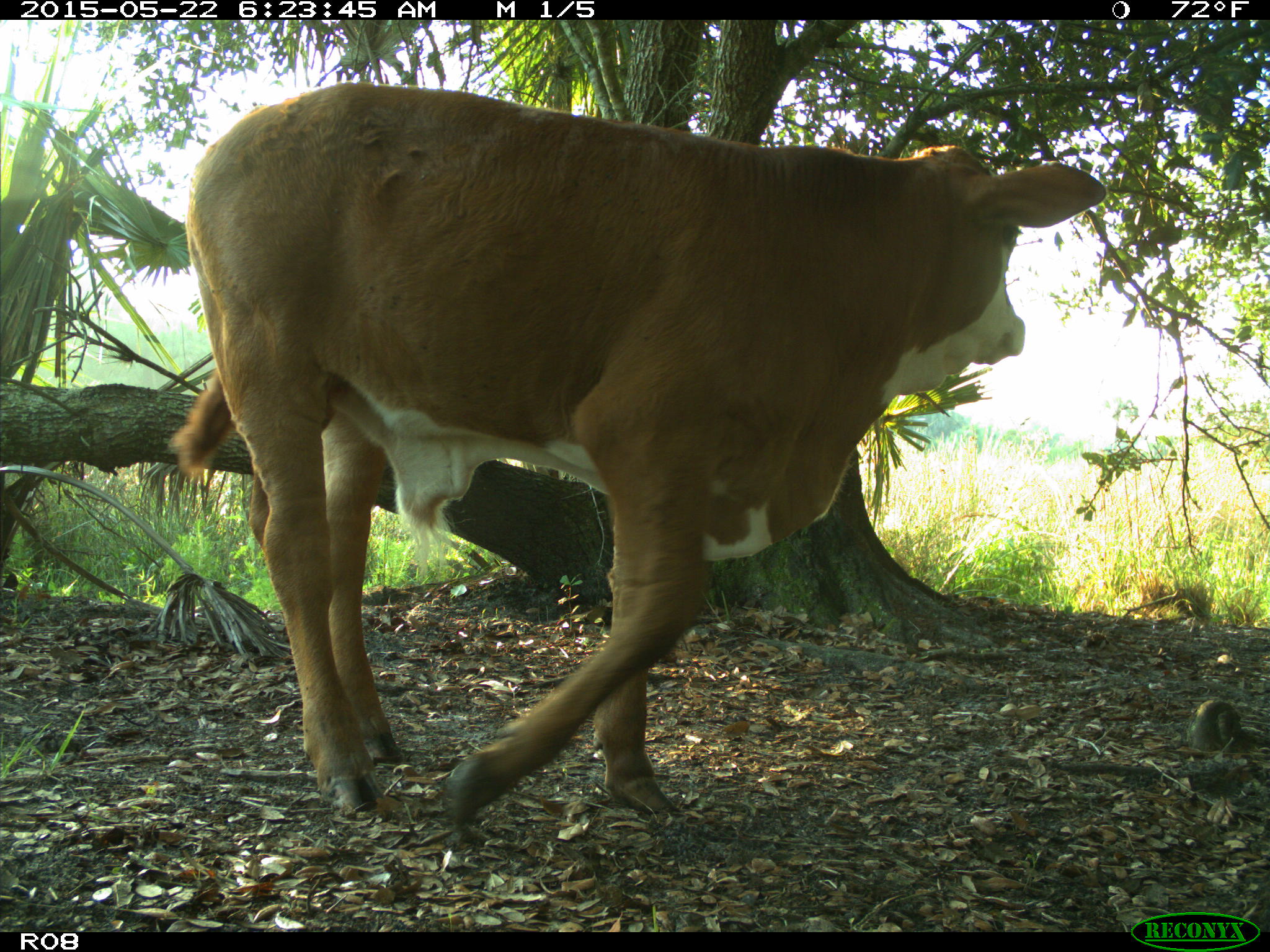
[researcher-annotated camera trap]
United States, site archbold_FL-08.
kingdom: Animalia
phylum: Chordata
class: Mammalia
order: Artiodactyla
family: Bovidae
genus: Bos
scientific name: Bos taurus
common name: domestic cow